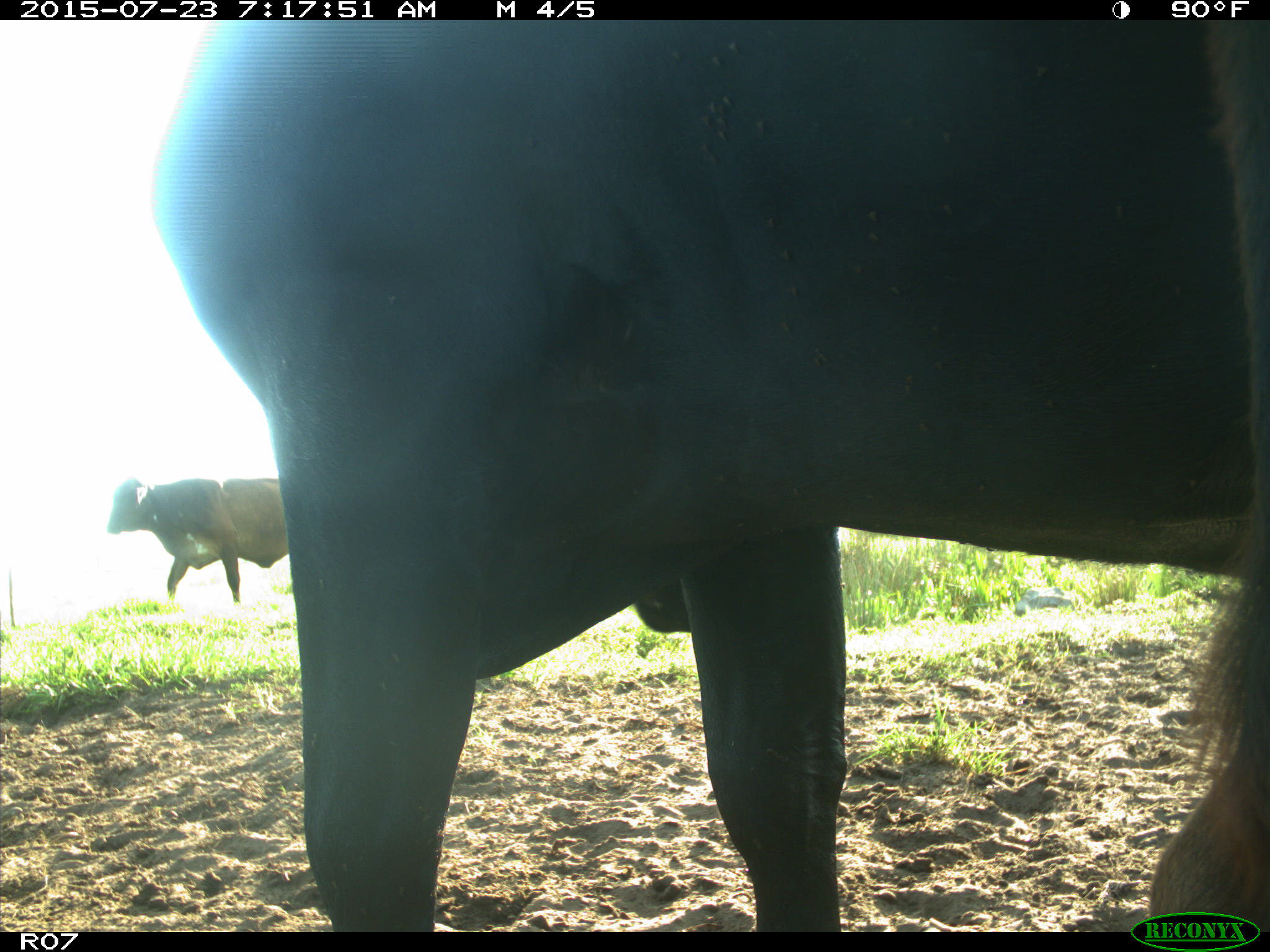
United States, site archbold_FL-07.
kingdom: Animalia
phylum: Chordata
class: Mammalia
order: Artiodactyla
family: Bovidae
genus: Bos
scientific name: Bos taurus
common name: domestic cow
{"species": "Bos taurus (domestic cow)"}